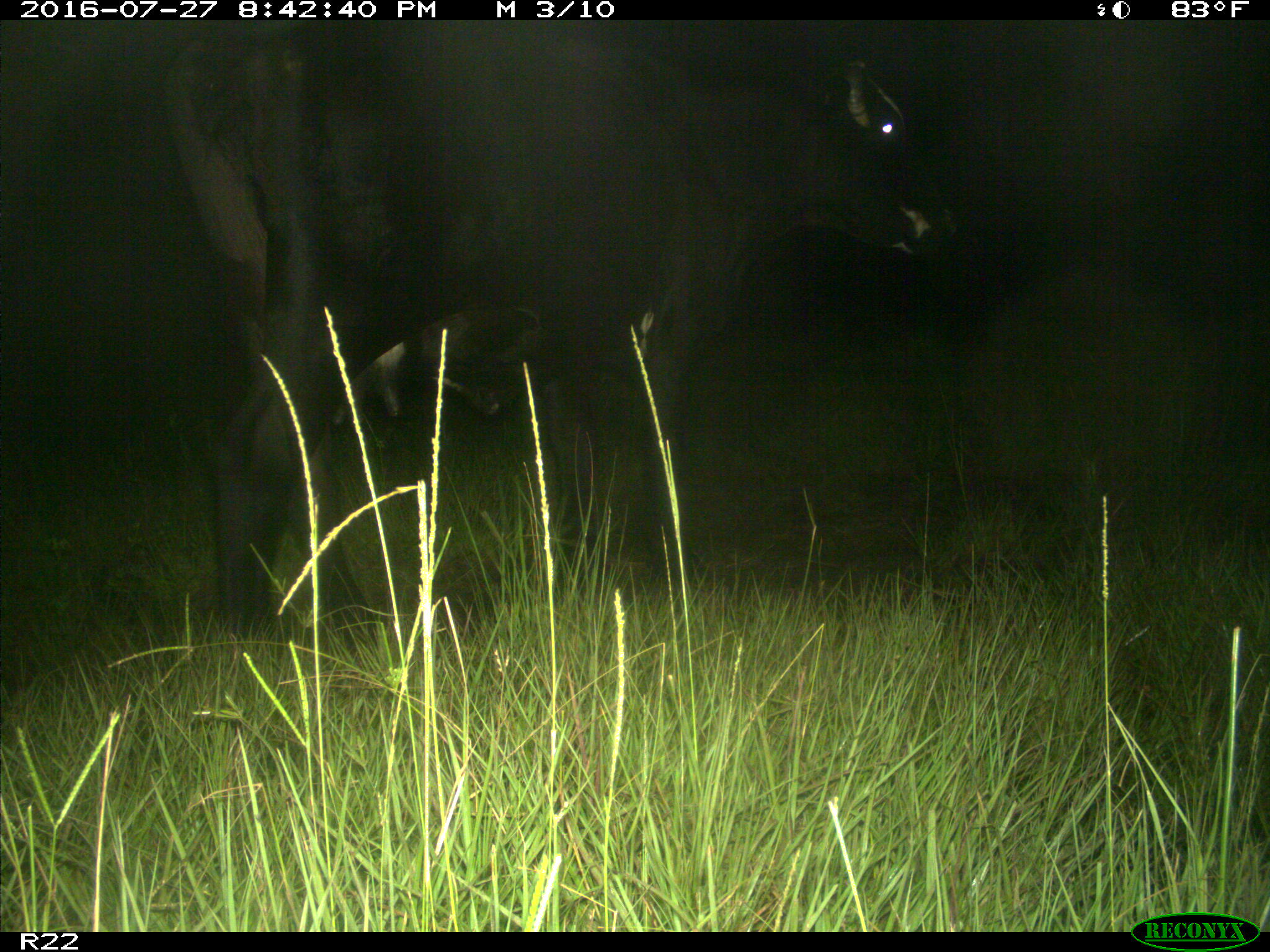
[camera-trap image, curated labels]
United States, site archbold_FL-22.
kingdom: Animalia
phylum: Chordata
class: Mammalia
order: Artiodactyla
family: Bovidae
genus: Bos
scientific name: Bos taurus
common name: domestic cow